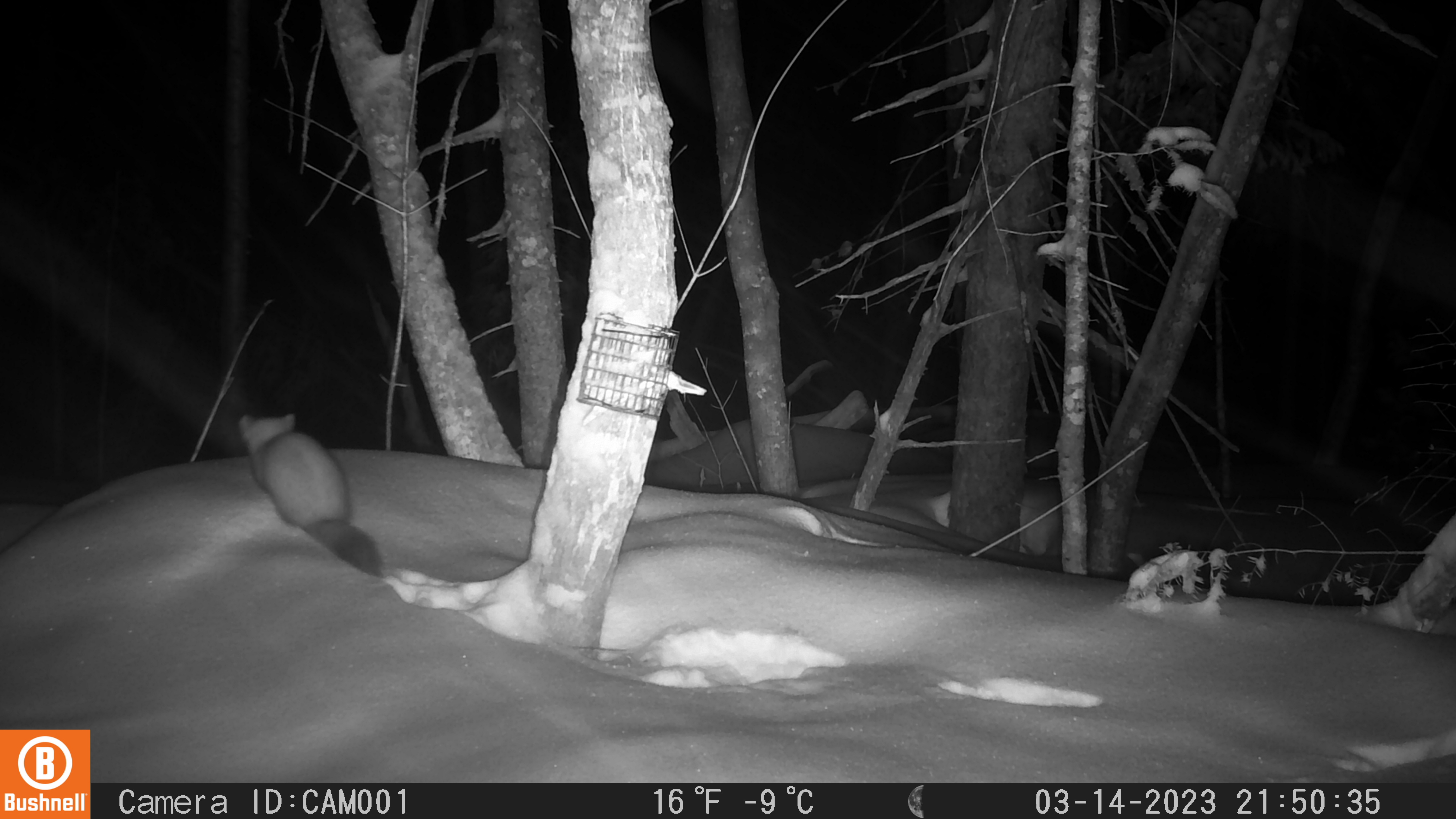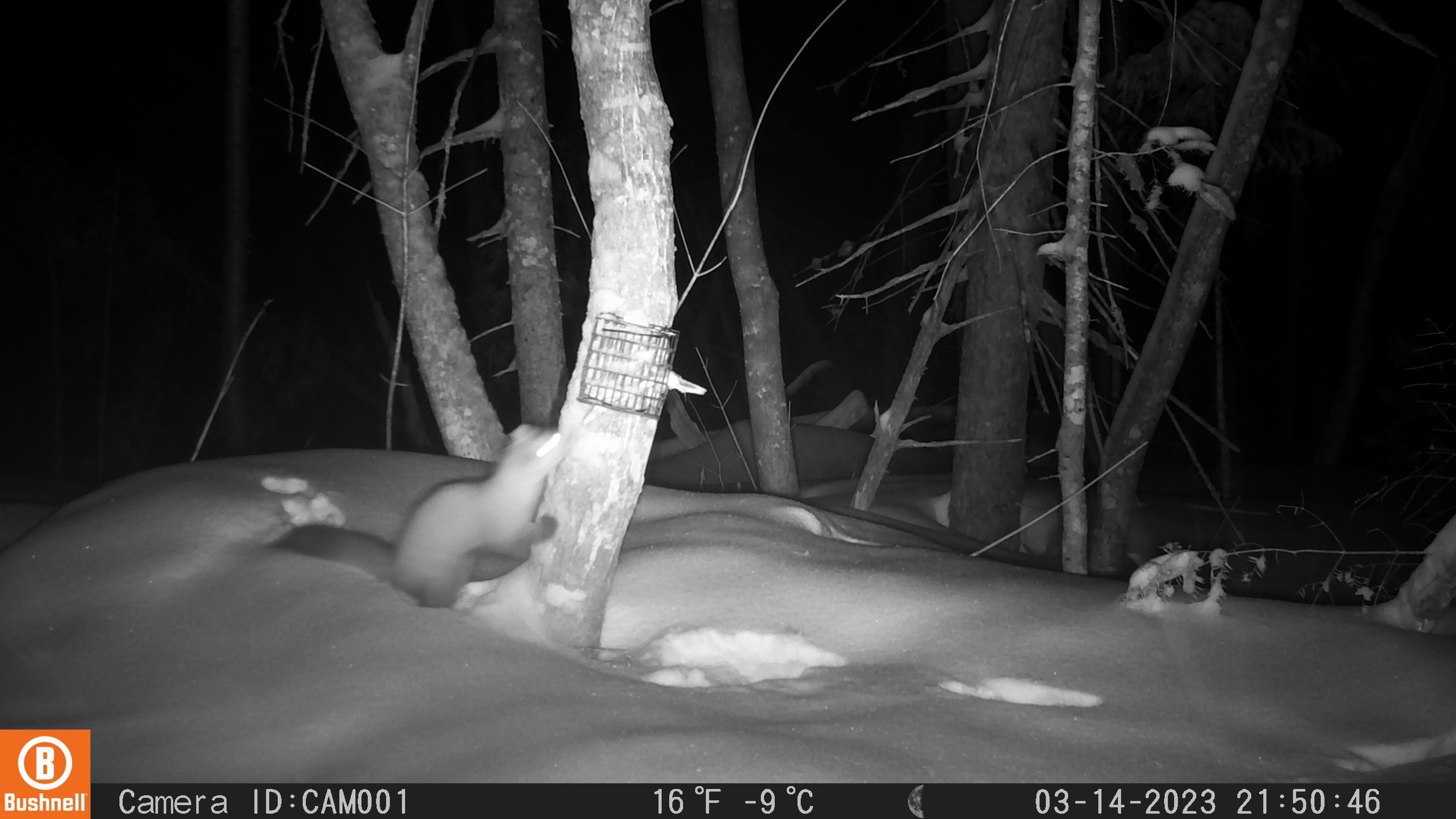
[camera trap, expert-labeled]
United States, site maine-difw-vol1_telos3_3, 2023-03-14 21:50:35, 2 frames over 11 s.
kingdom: Animalia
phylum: Chordata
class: Mammalia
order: Carnivora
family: Mustelidae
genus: Martes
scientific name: Martes americana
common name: american marten